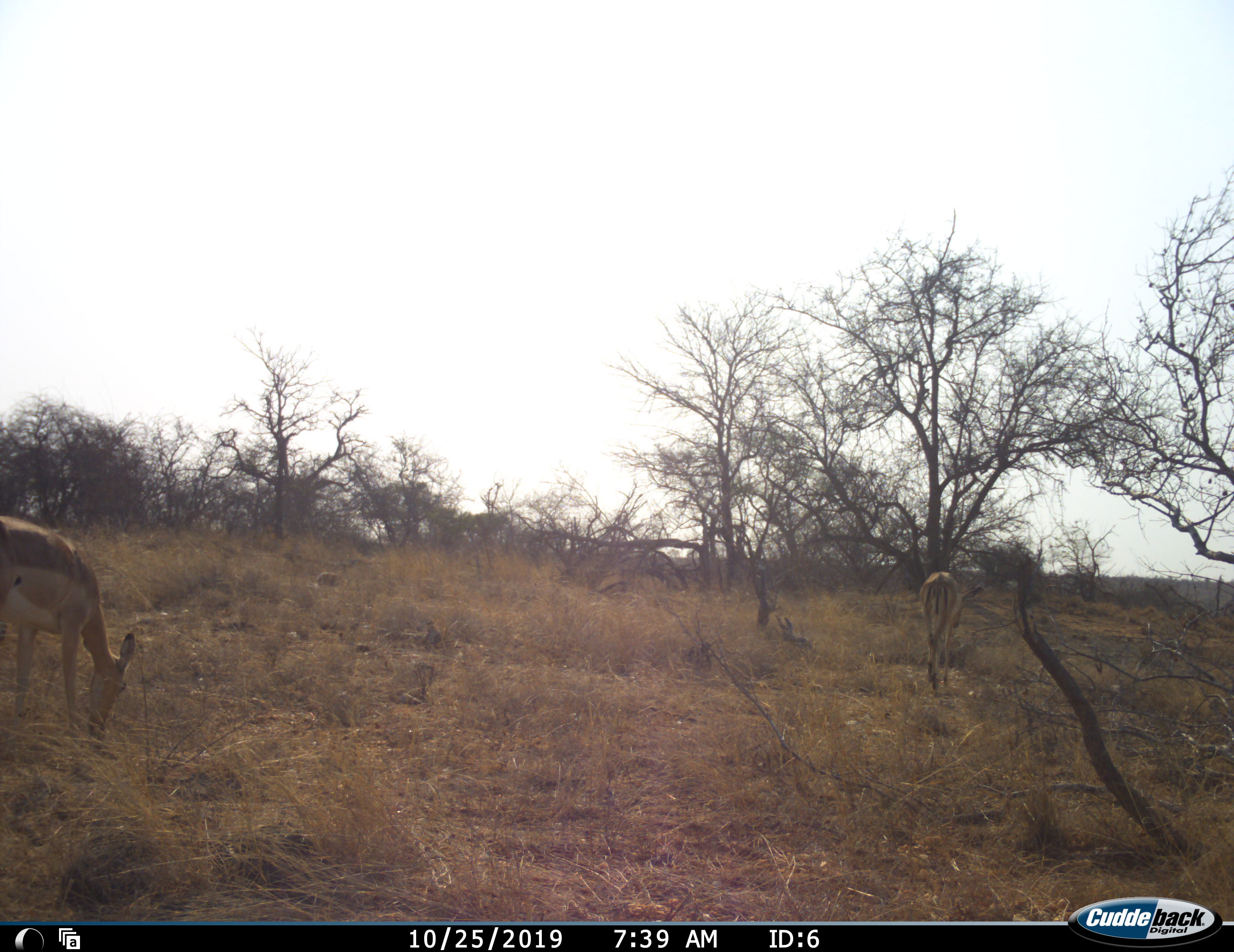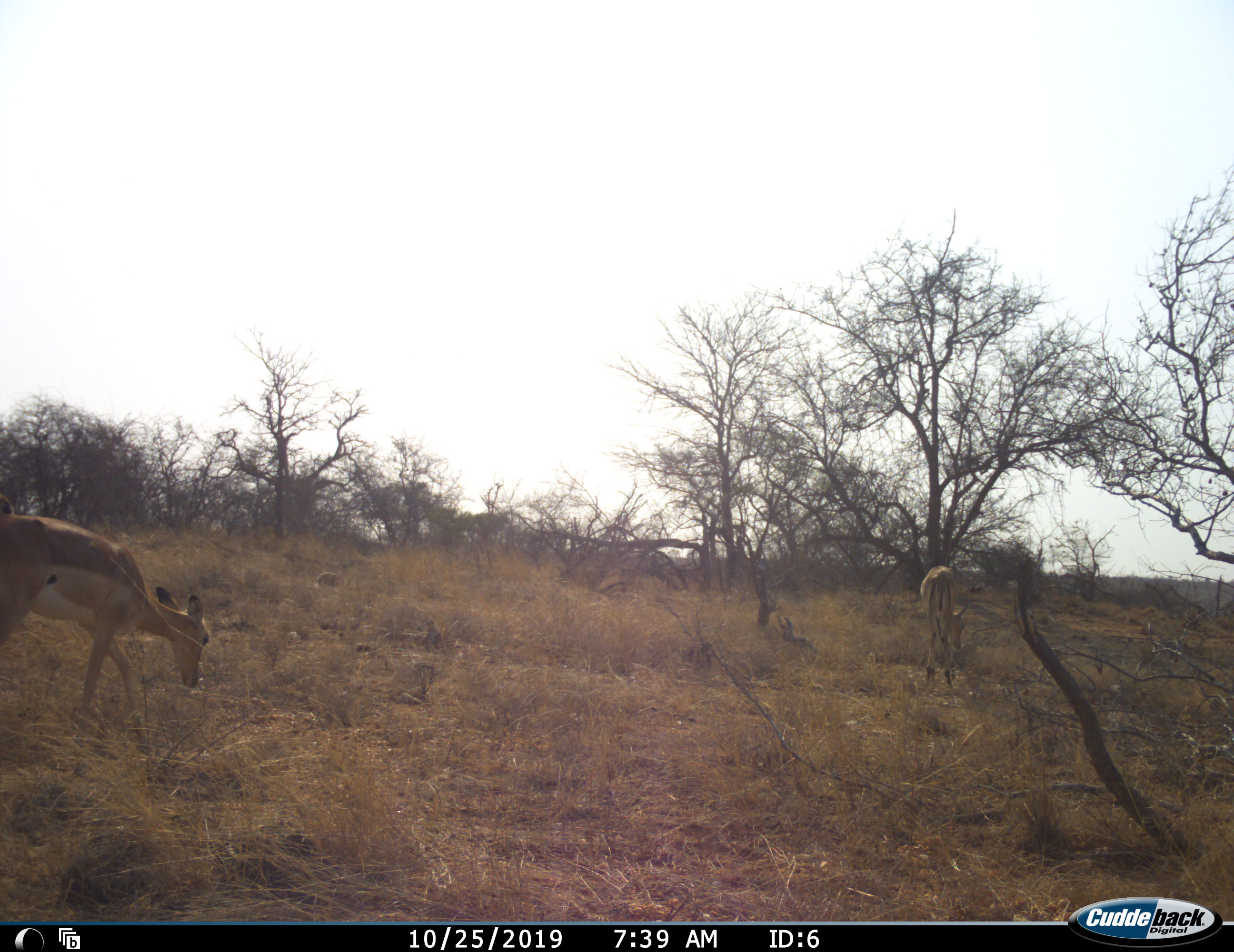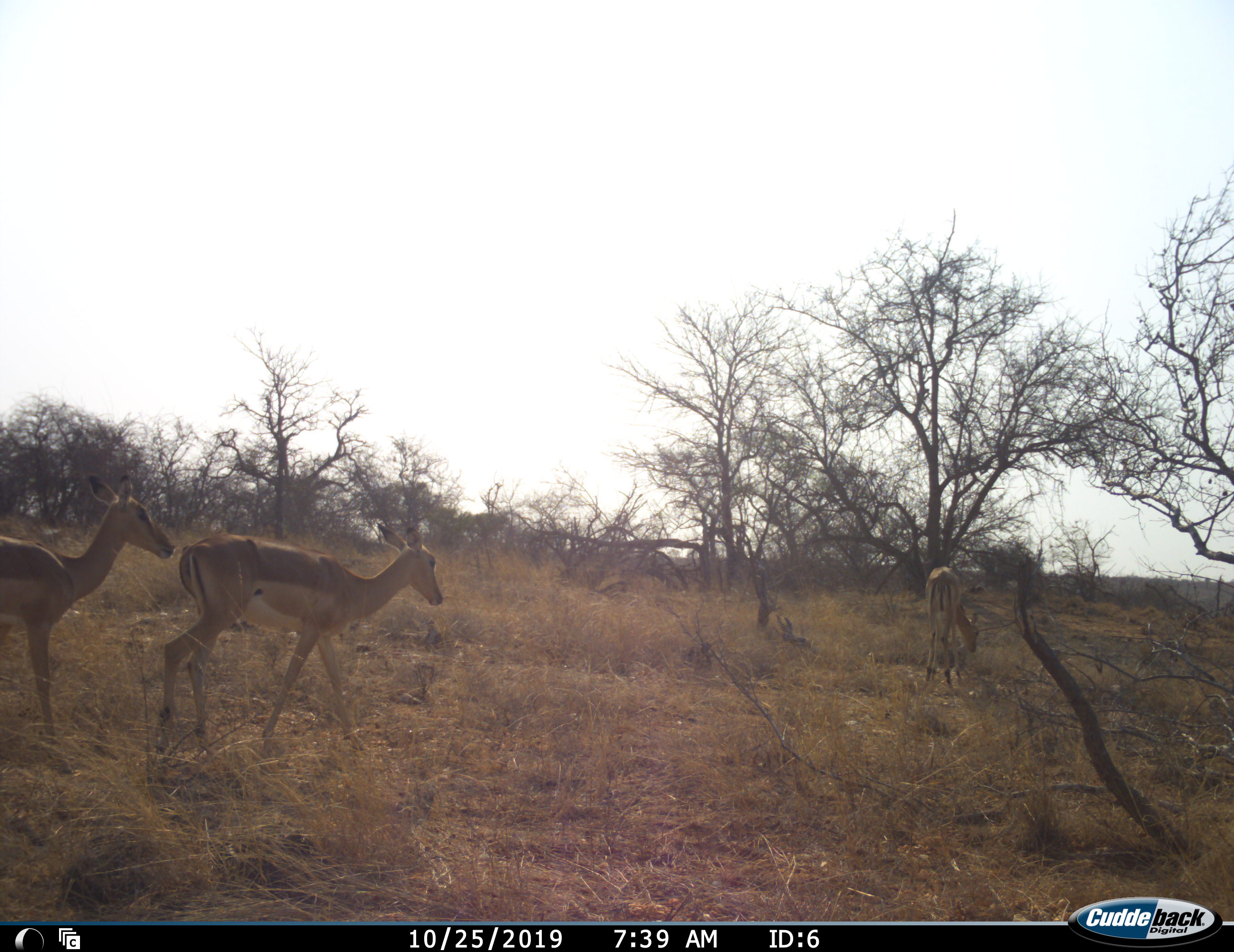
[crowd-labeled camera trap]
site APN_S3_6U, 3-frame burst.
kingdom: Animalia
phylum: Chordata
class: Mammalia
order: Artiodactyla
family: Bovidae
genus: Aepyceros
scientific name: Aepyceros melampus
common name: impala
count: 3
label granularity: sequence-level